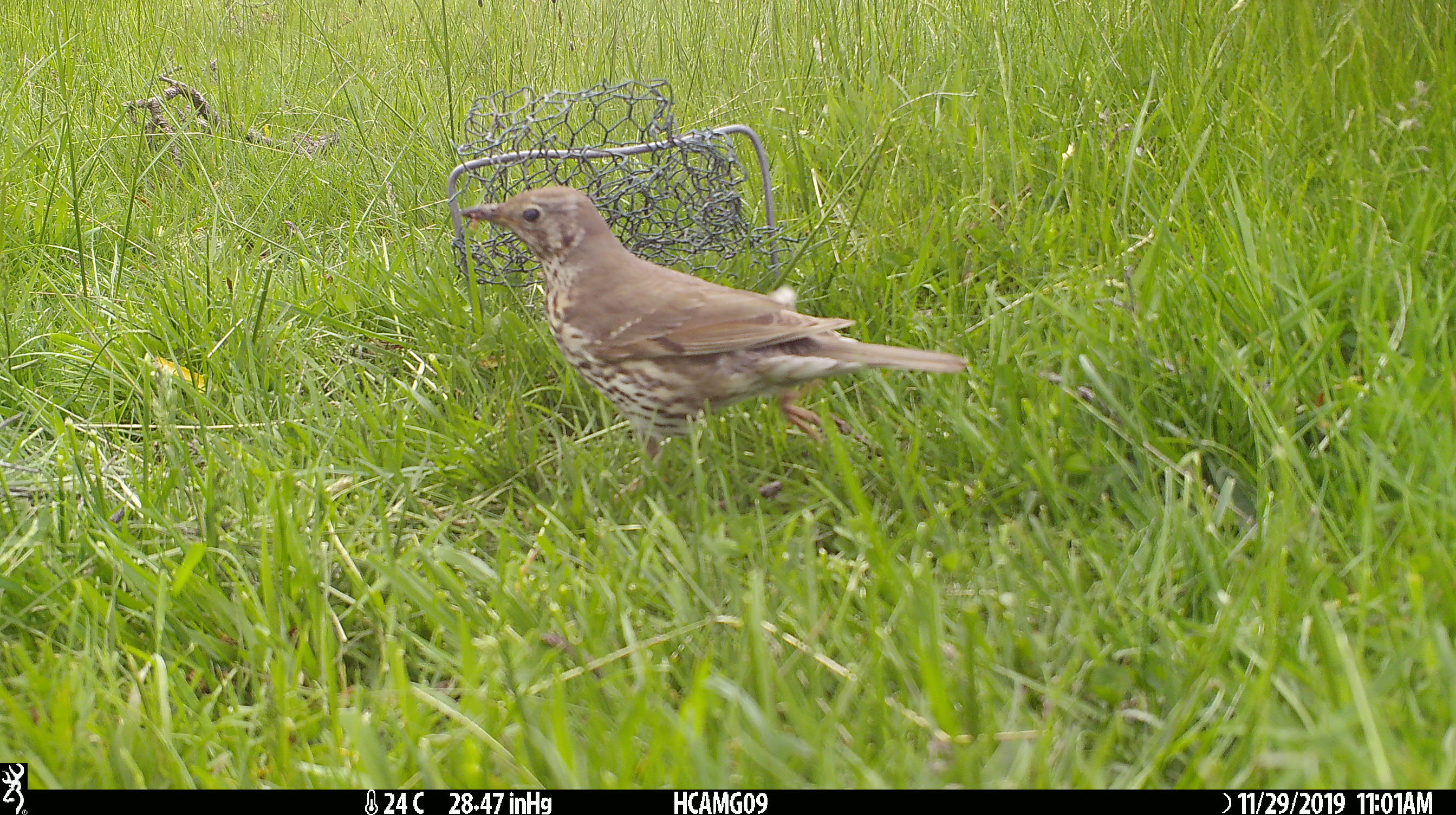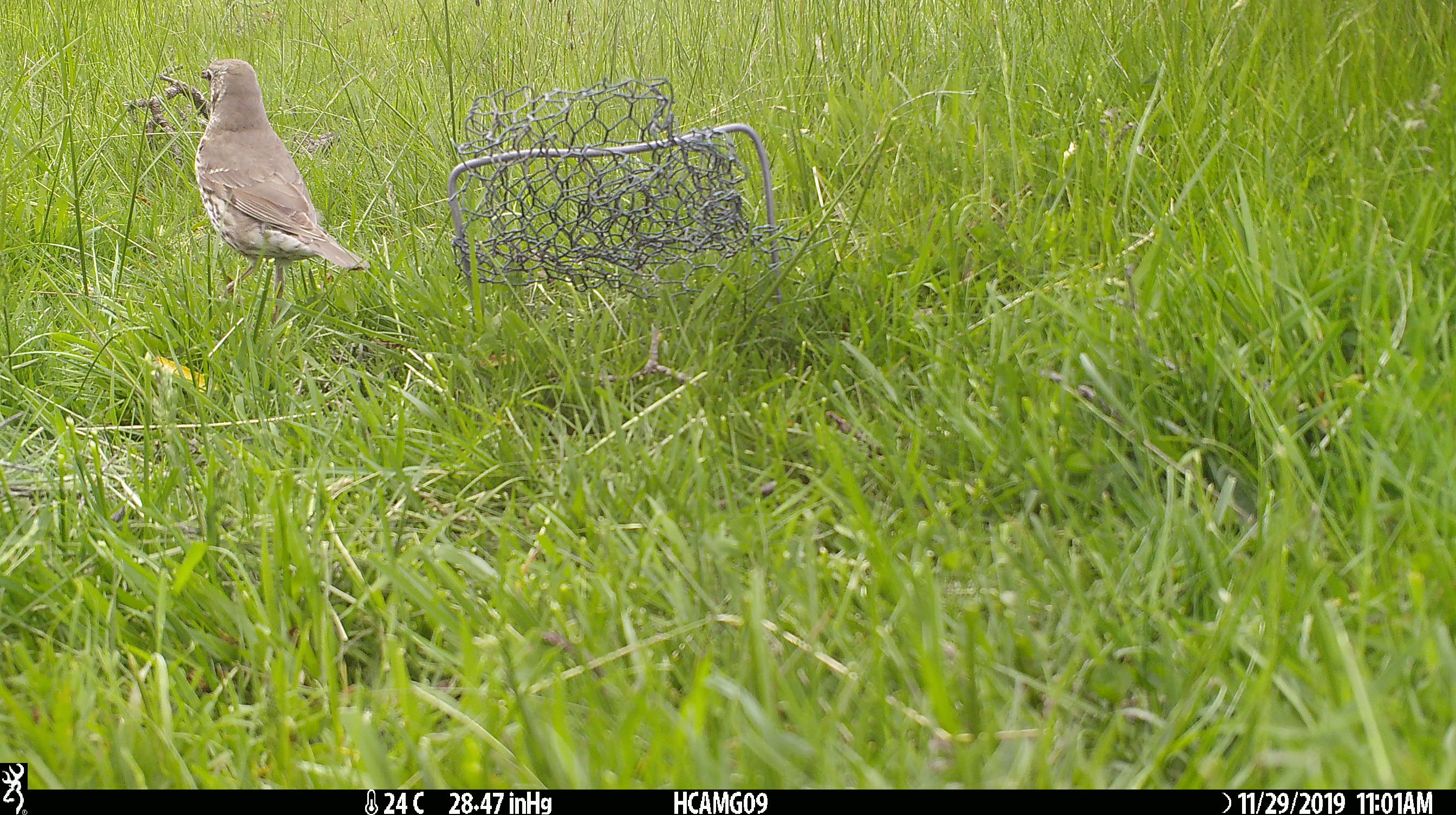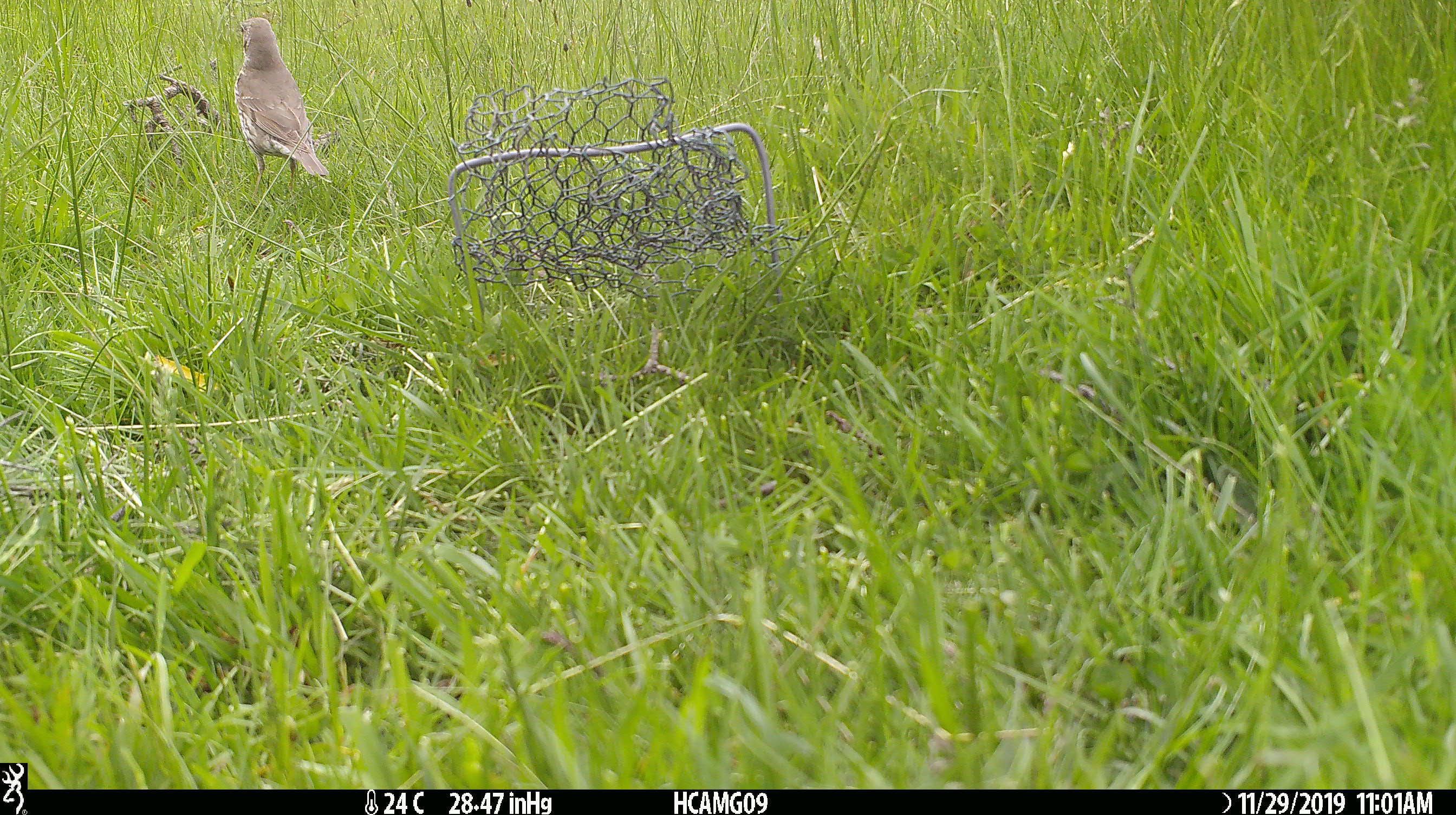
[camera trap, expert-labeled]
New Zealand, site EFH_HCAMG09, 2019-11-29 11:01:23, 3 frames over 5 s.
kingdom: Animalia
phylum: Chordata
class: Aves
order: Passeriformes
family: Turdidae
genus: Turdus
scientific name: Turdus philomelos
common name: song thrush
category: thrush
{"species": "thrush (song thrush) (Turdus philomelos)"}